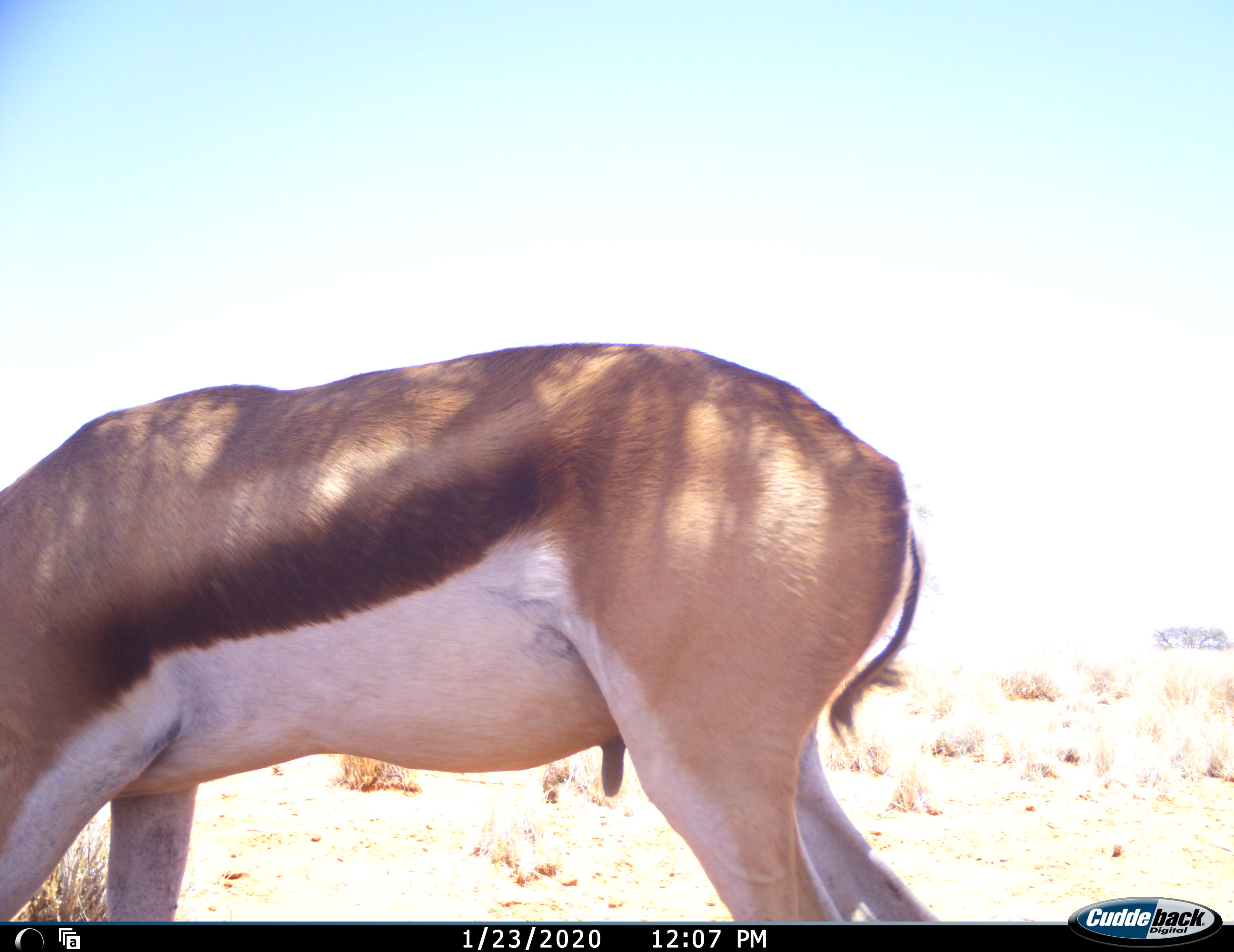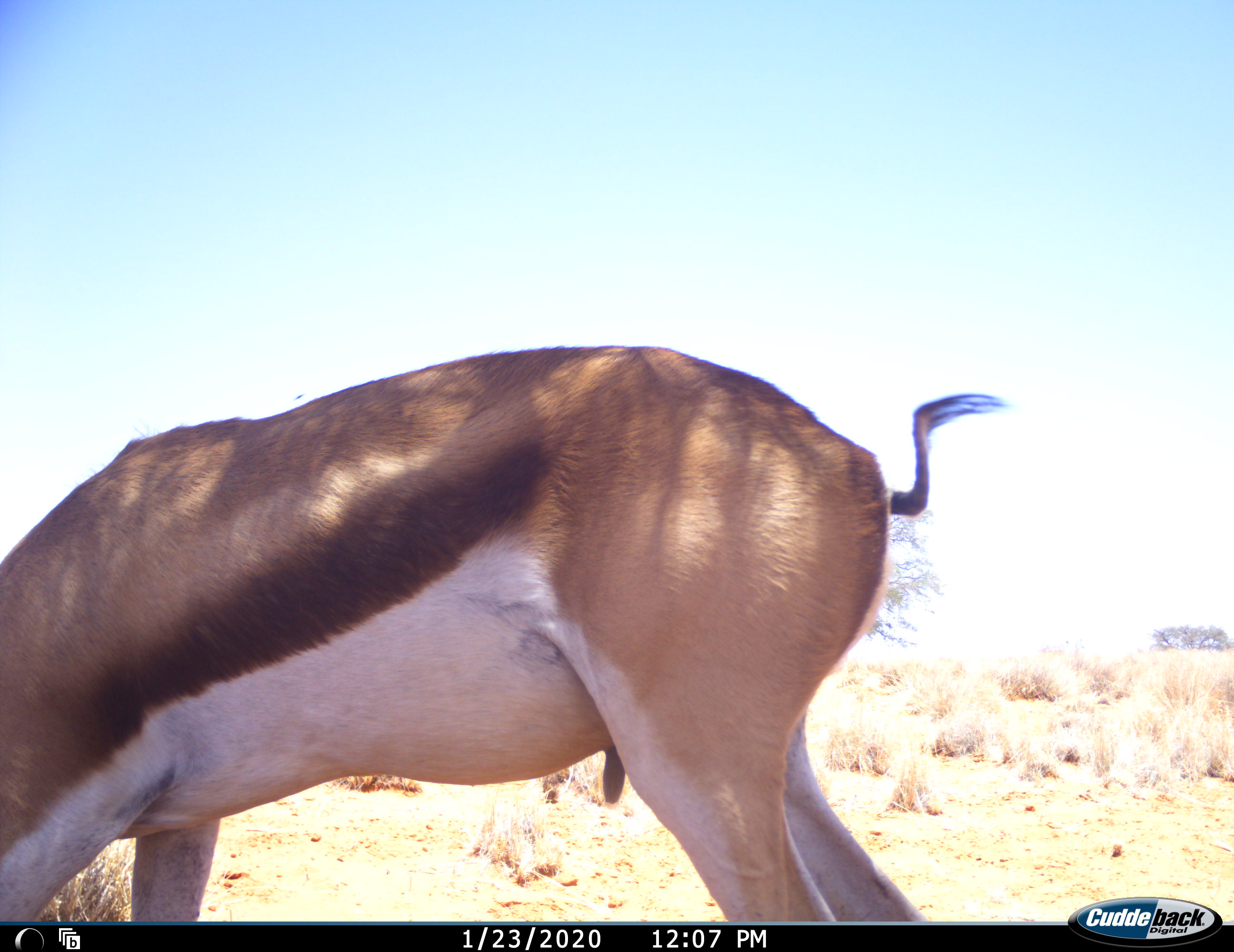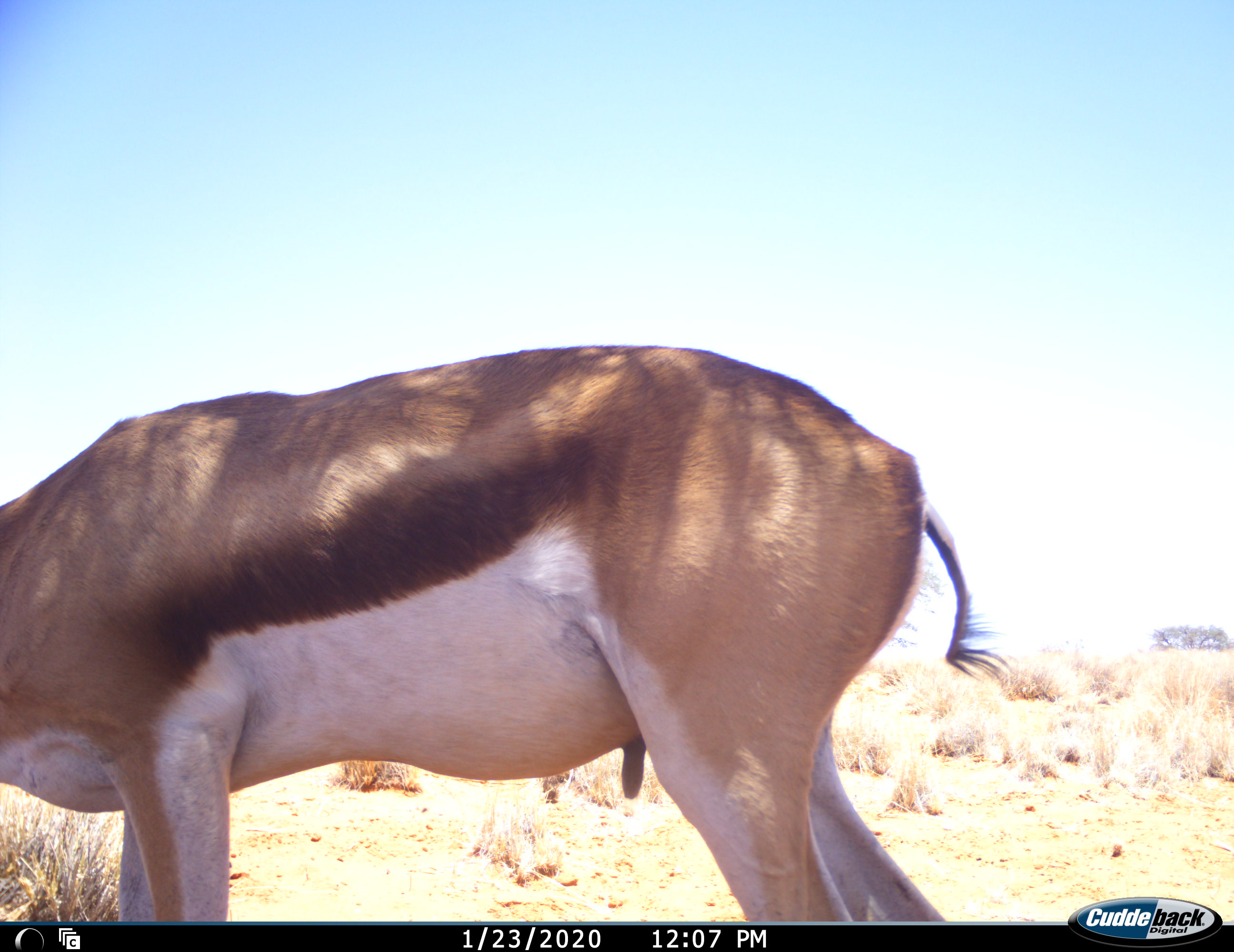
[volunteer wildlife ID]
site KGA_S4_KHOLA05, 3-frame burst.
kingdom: Animalia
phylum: Chordata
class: Mammalia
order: Artiodactyla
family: Bovidae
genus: Antidorcas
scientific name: Antidorcas marsupialis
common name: springbok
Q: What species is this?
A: Springbok (Antidorcas marsupialis).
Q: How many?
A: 1.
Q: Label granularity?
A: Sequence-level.